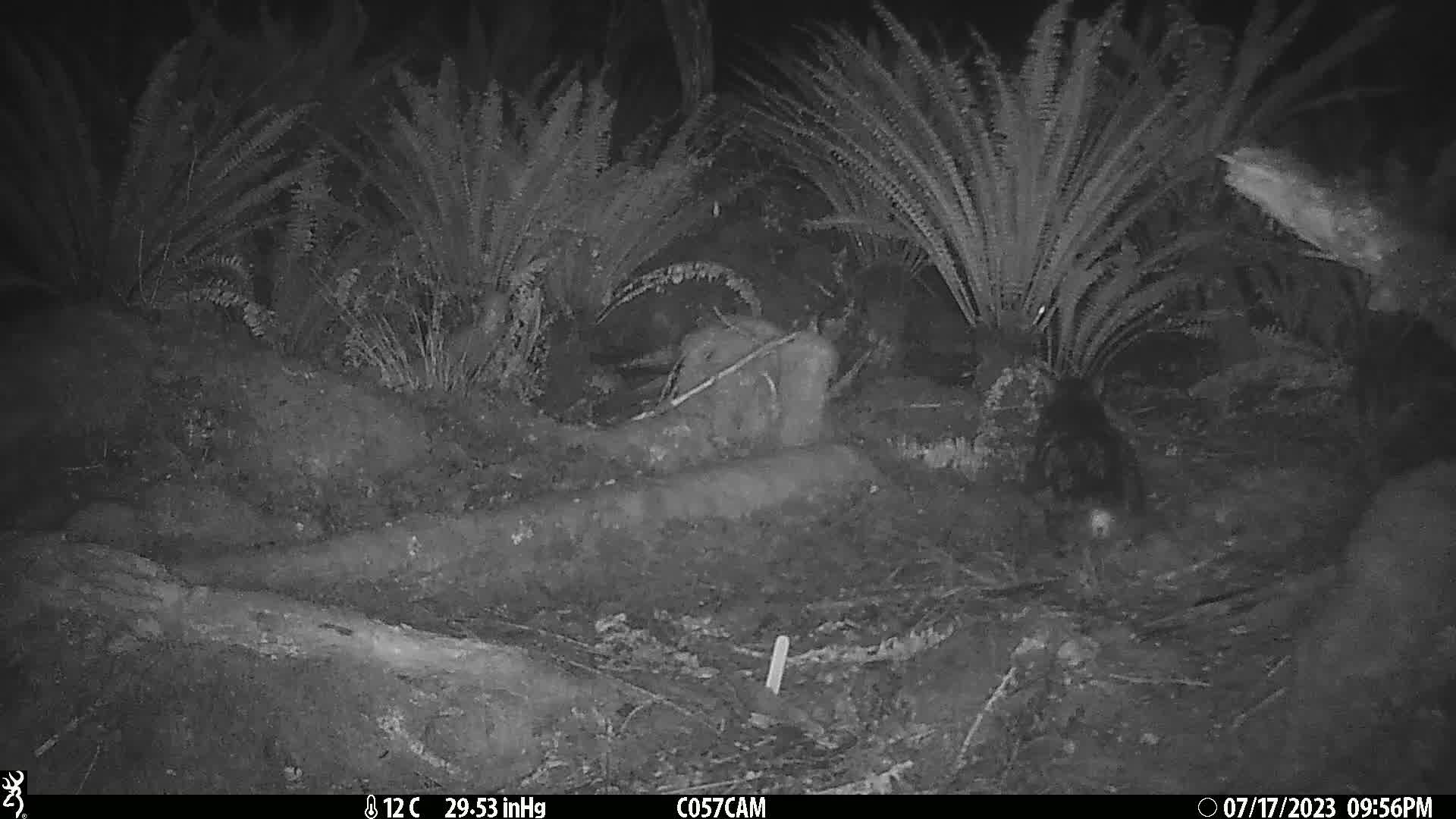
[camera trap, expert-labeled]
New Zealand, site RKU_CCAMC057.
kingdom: Animalia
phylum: Chordata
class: Mammalia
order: Carnivora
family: Felidae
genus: Felis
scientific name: Felis catus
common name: domestic cat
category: cat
Cat (domestic cat) (Felis catus).